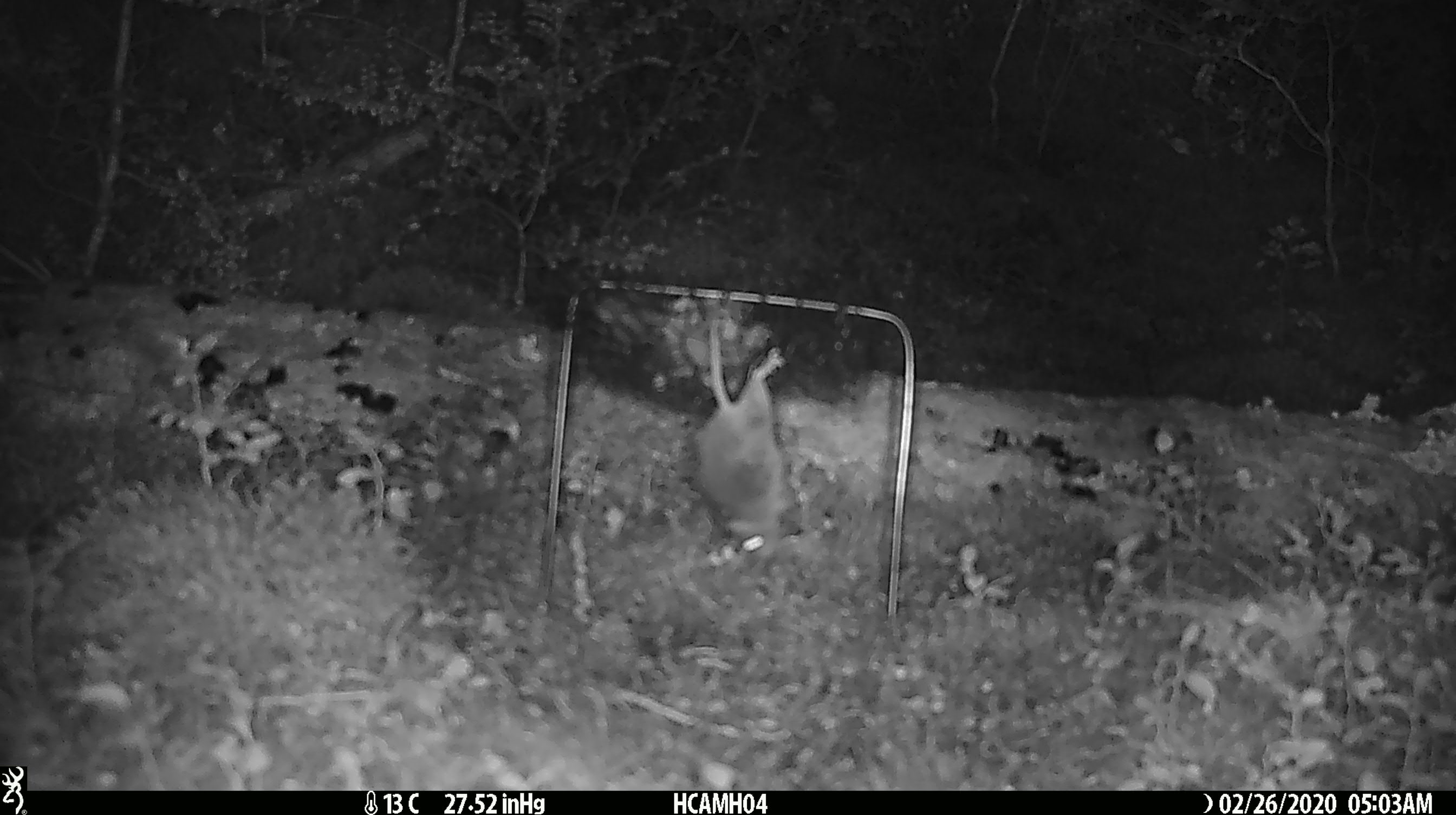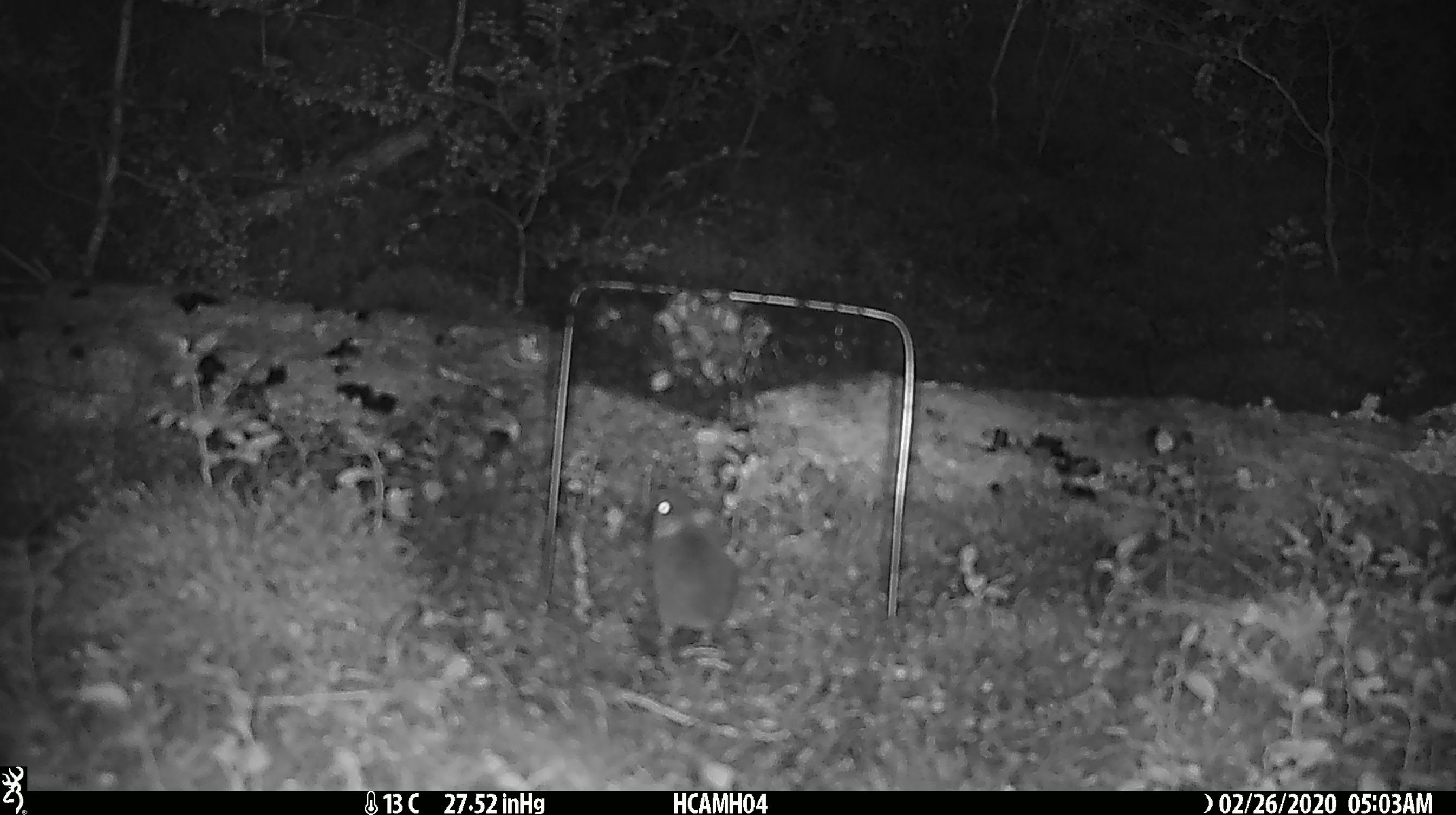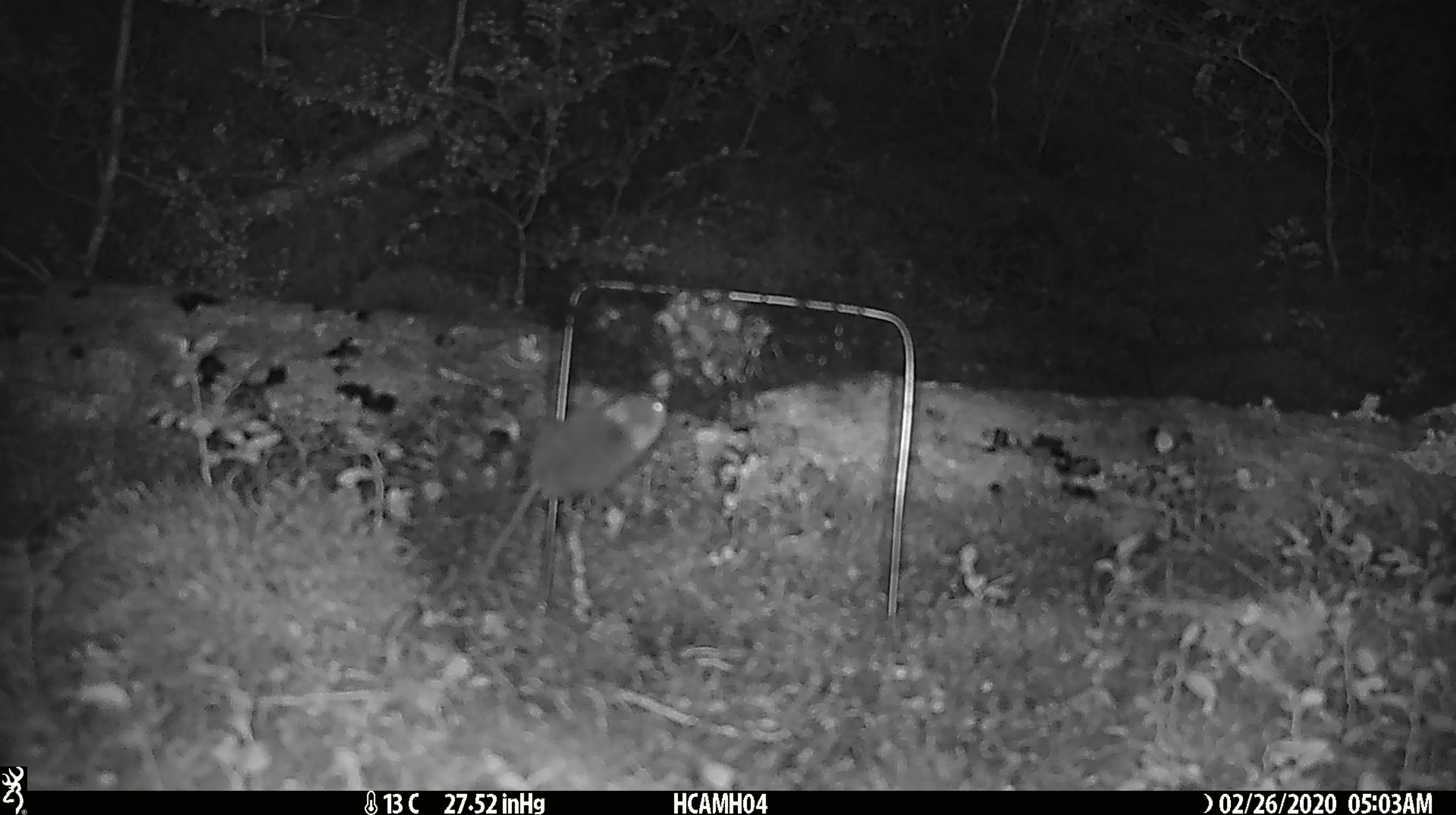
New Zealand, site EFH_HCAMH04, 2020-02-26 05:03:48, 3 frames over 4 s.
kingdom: Animalia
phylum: Chordata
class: Mammalia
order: Rodentia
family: Muridae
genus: Mus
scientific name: Mus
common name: mouse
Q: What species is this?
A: Mouse (Mus).